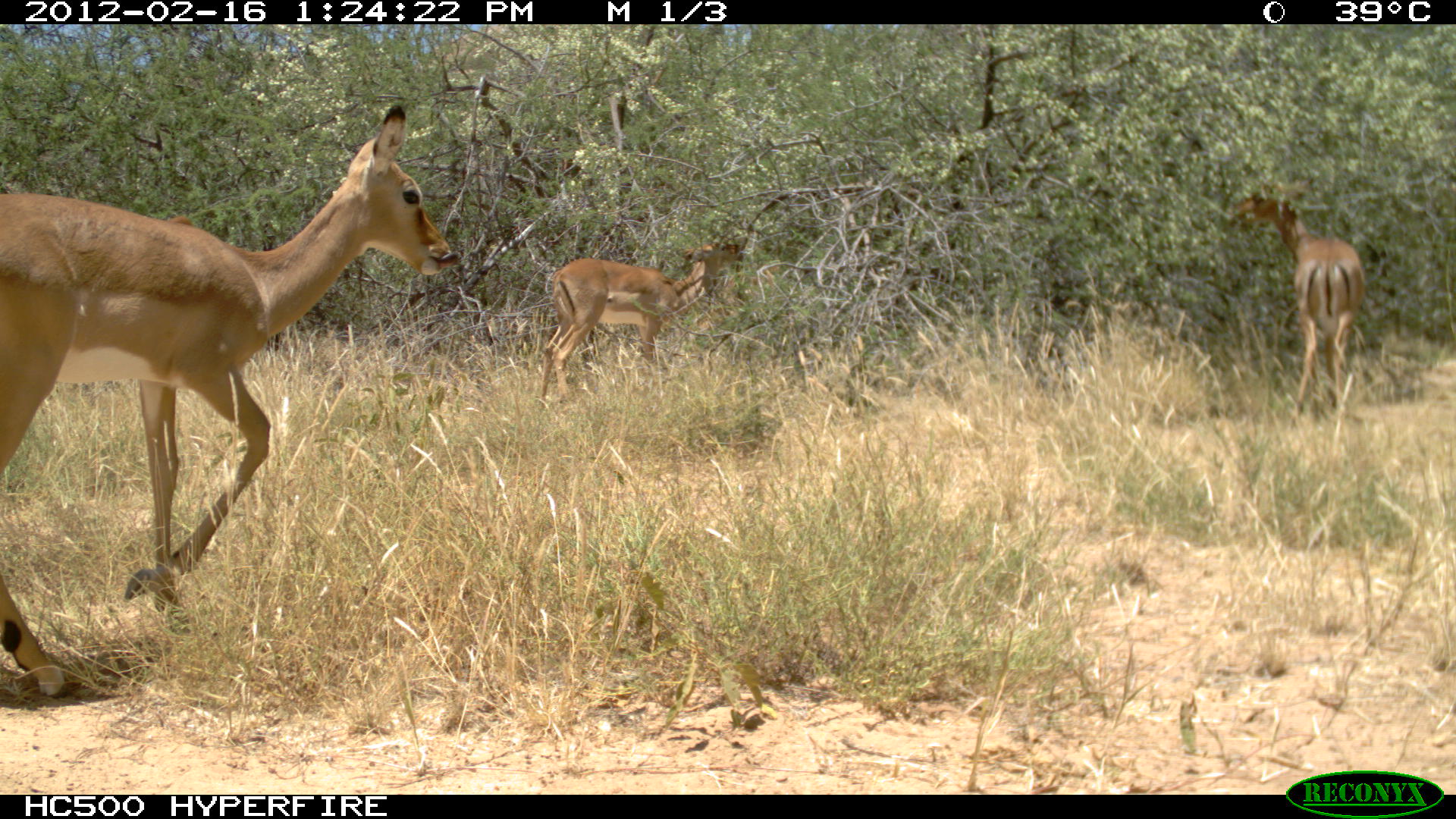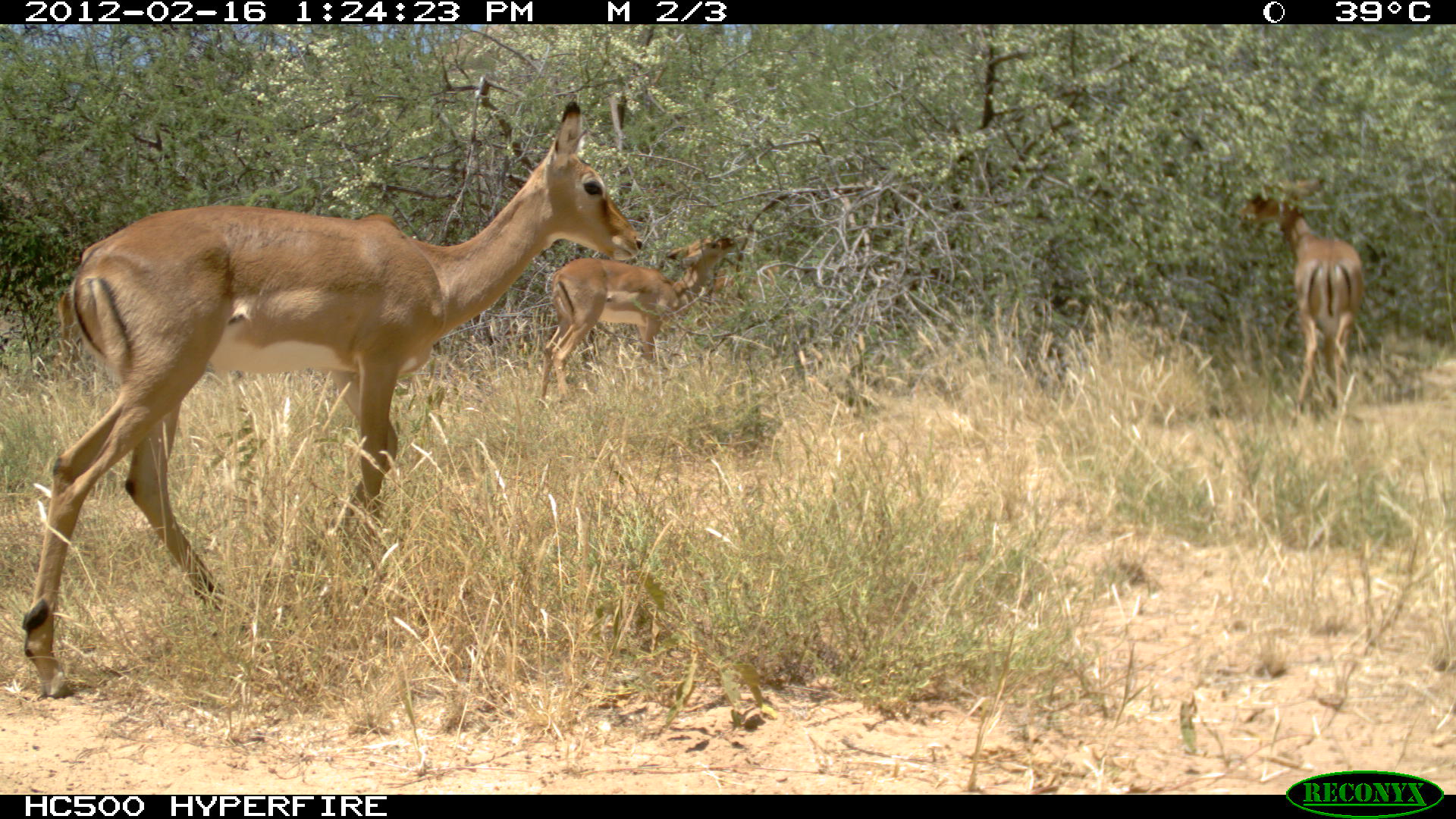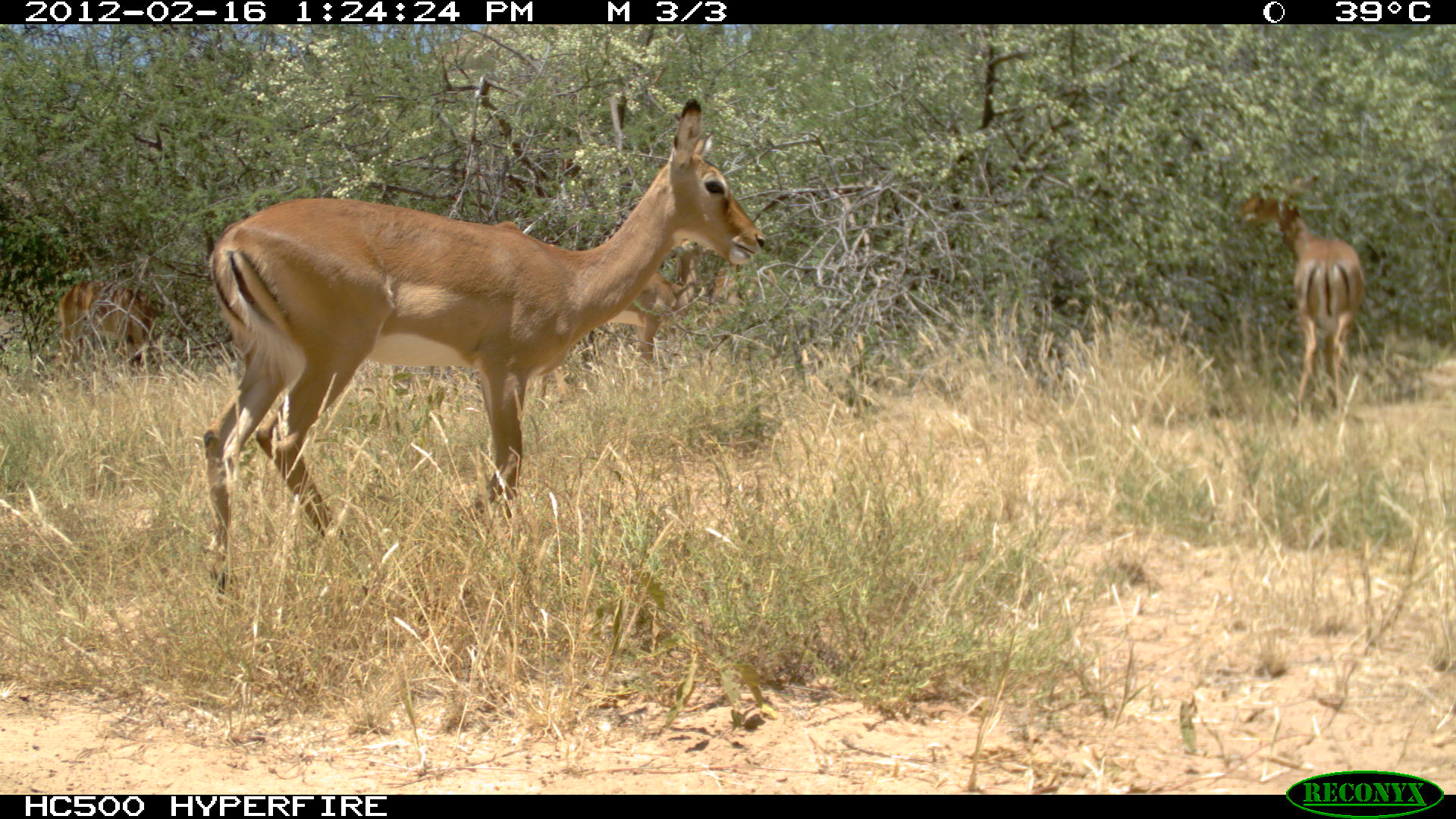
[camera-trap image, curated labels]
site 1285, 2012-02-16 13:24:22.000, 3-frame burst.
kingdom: Animalia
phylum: Chordata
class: Mammalia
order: Artiodactyla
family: Bovidae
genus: Aepyceros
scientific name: Aepyceros melampus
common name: impala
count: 3